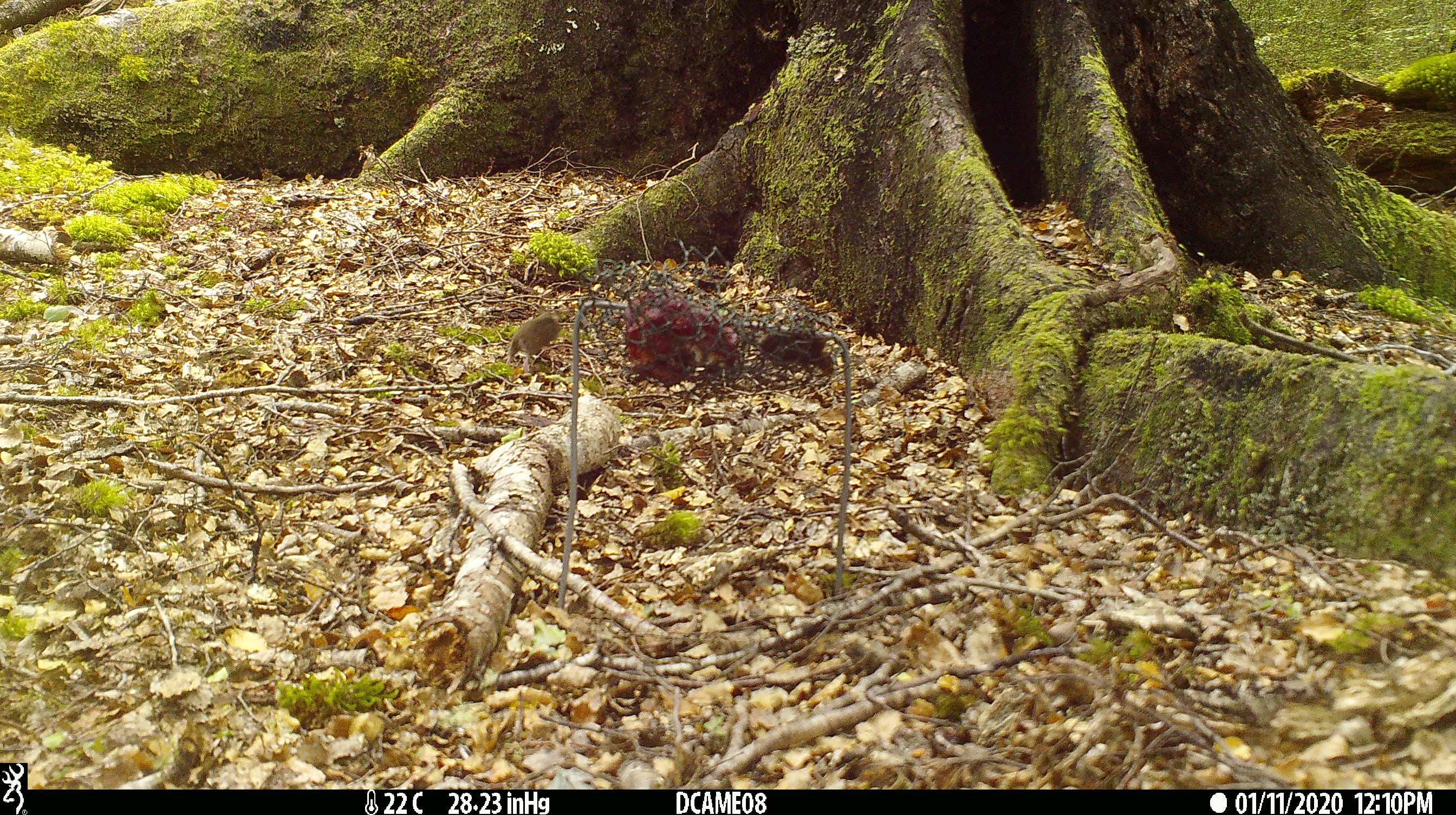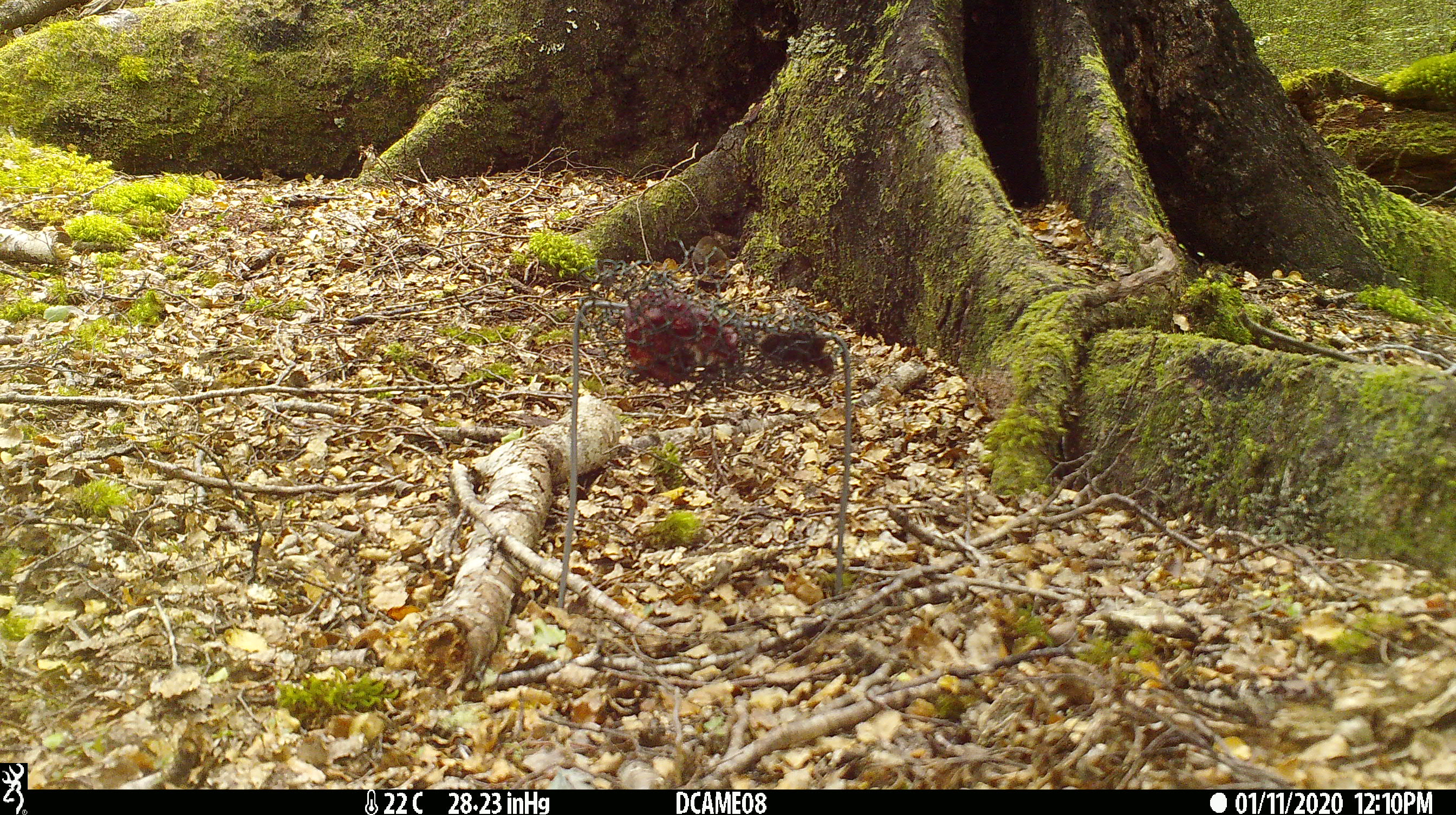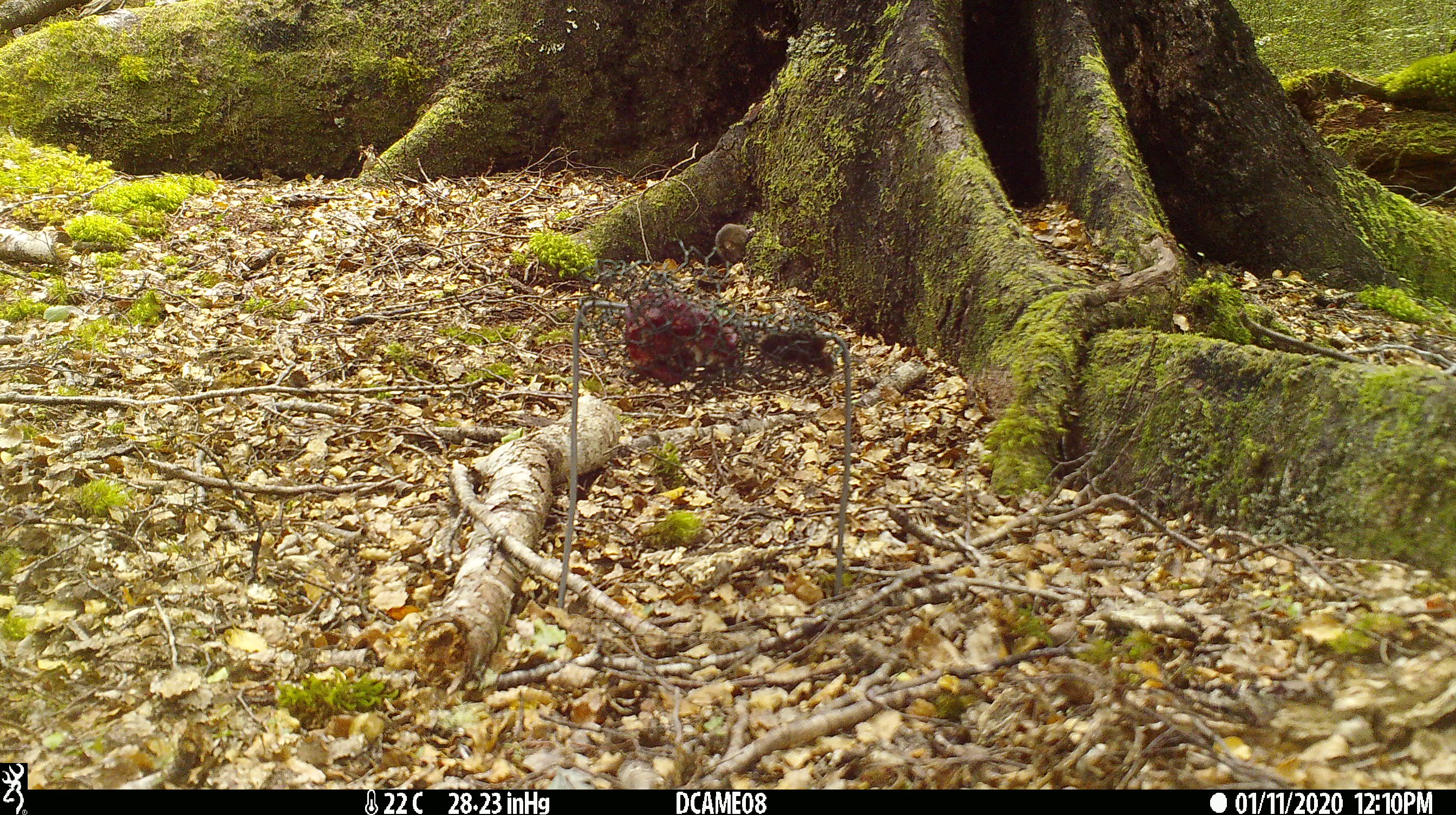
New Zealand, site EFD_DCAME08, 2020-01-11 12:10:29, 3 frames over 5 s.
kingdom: Animalia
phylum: Chordata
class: Mammalia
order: Rodentia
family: Muridae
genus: Mus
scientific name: Mus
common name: mouse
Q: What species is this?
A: Mouse (Mus).